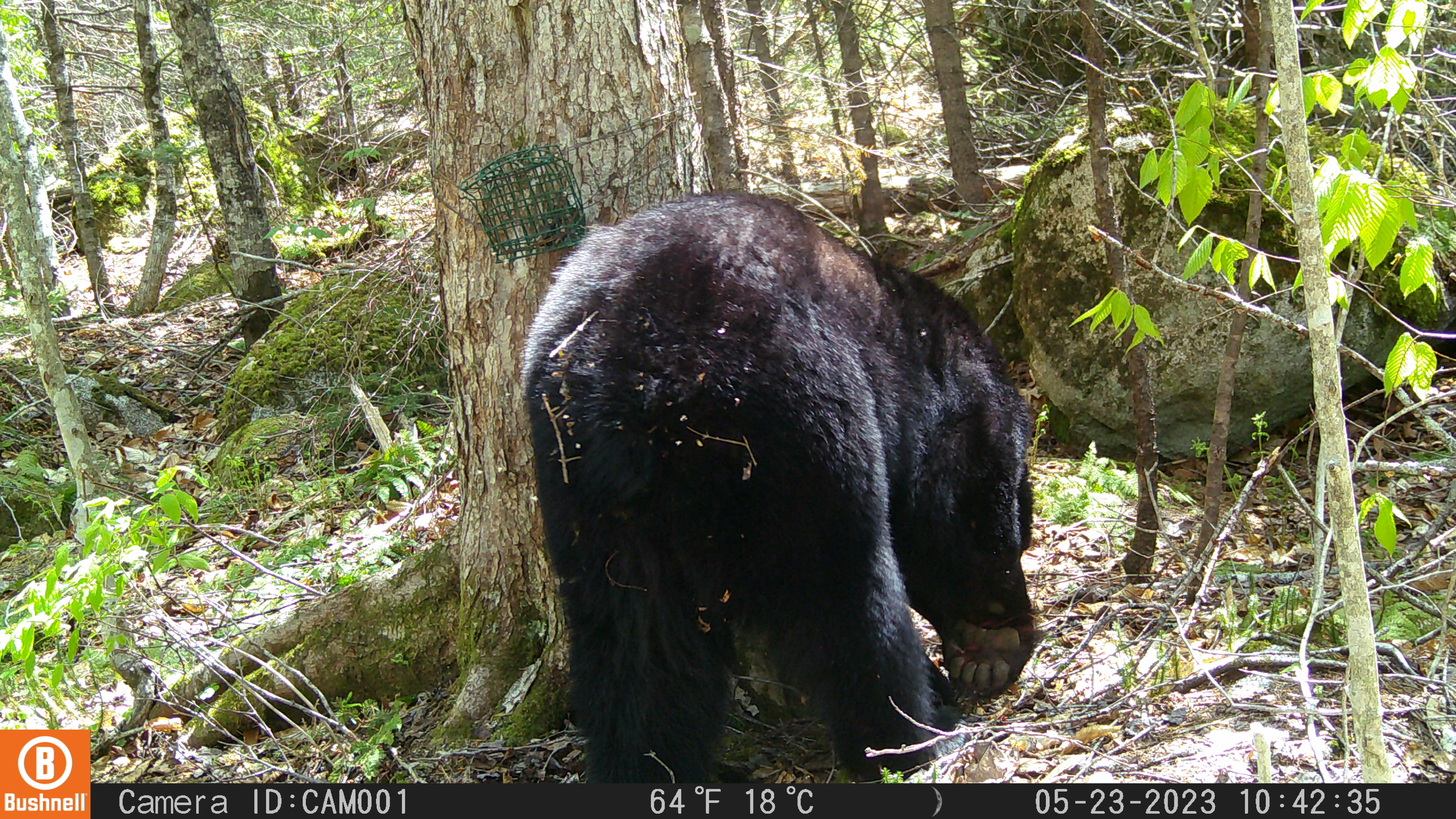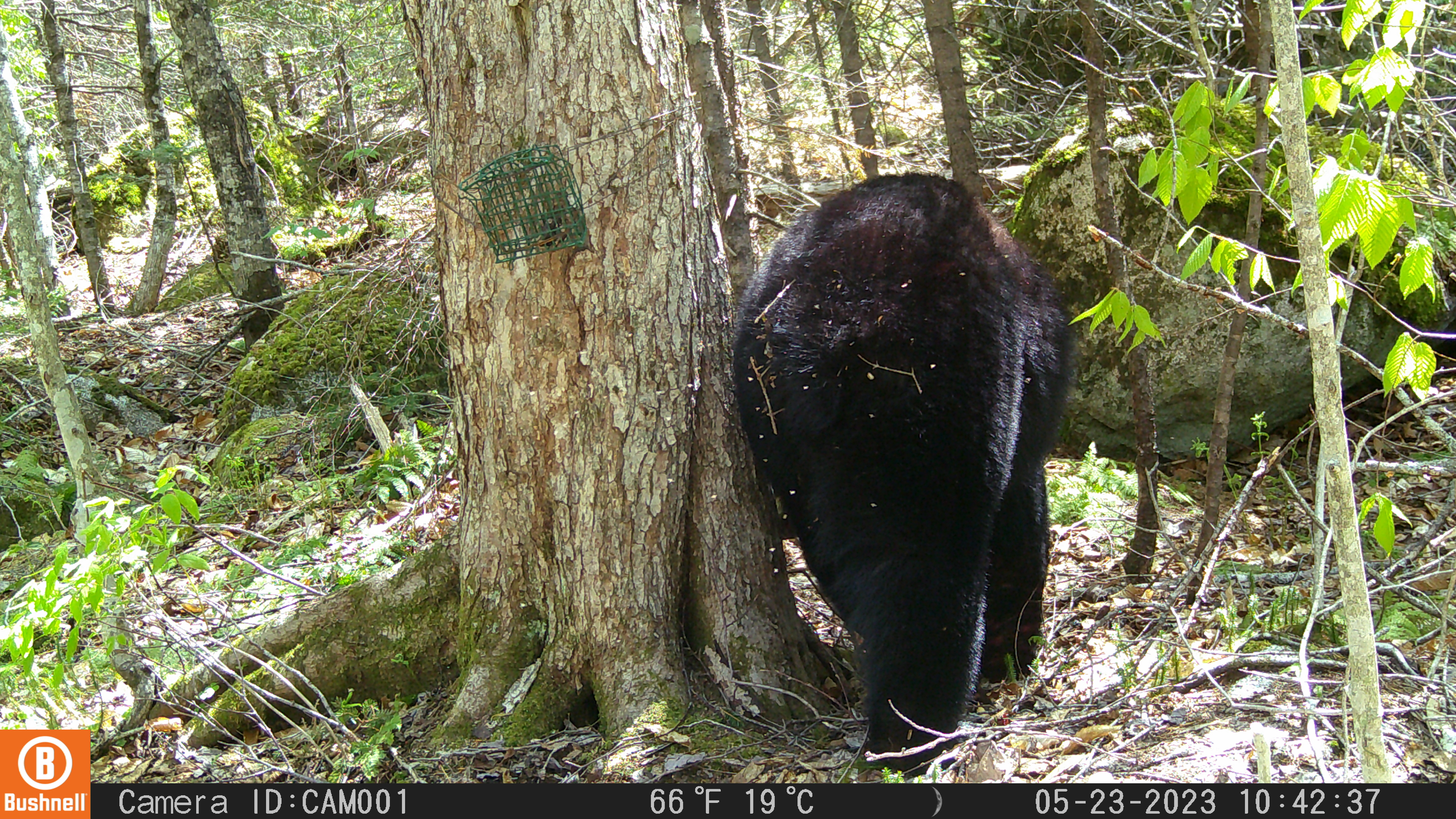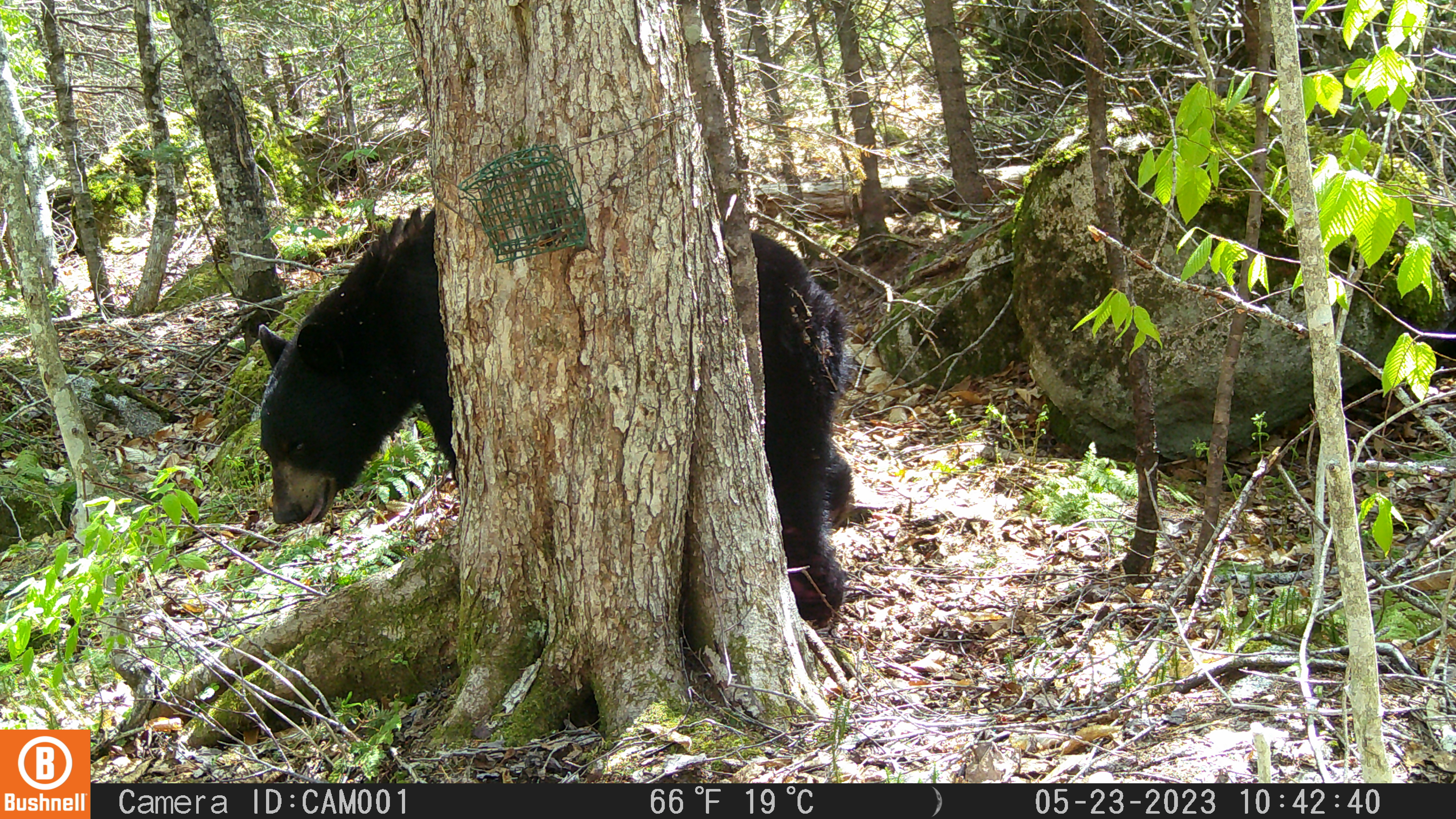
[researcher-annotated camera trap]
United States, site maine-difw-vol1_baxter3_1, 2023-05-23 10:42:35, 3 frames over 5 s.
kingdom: Animalia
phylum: Chordata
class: Mammalia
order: Carnivora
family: Ursidae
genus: Ursus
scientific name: Ursus americanus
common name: black bear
Black bear (Ursus americanus).